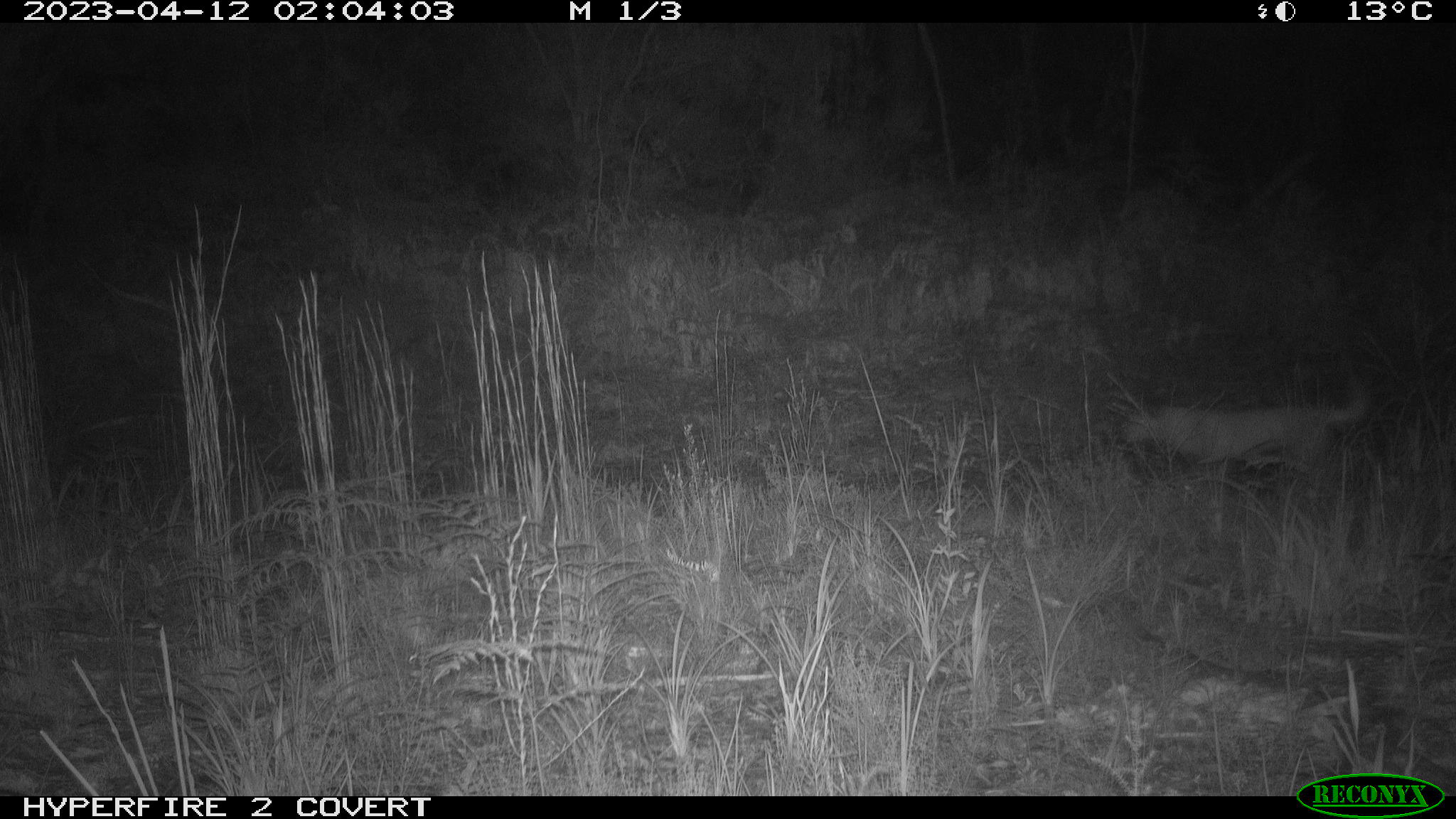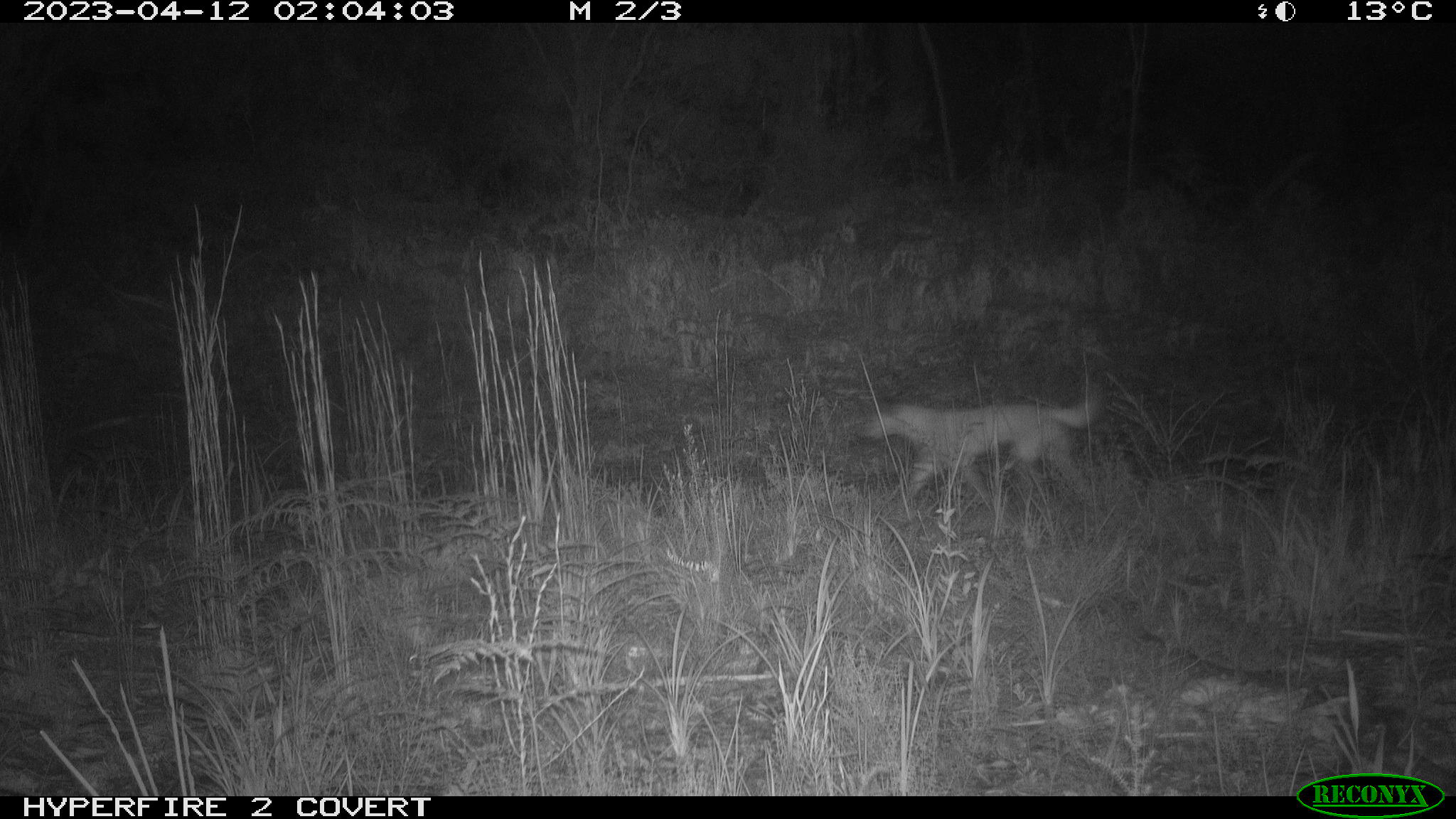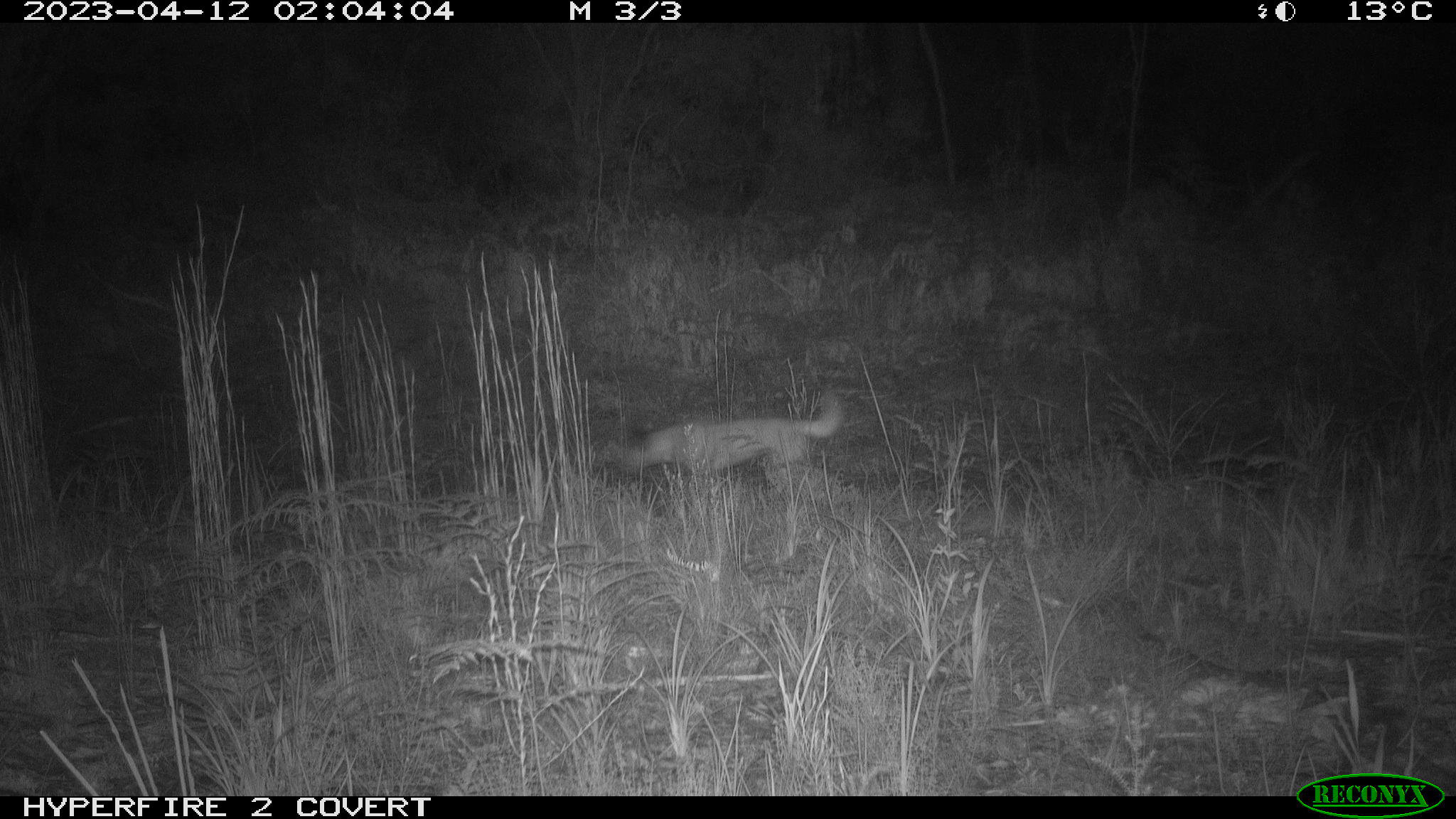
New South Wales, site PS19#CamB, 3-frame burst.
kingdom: Animalia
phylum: Chordata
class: Mammalia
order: Carnivora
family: Canidae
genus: Canis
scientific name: Canis familiaris dingo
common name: dingo